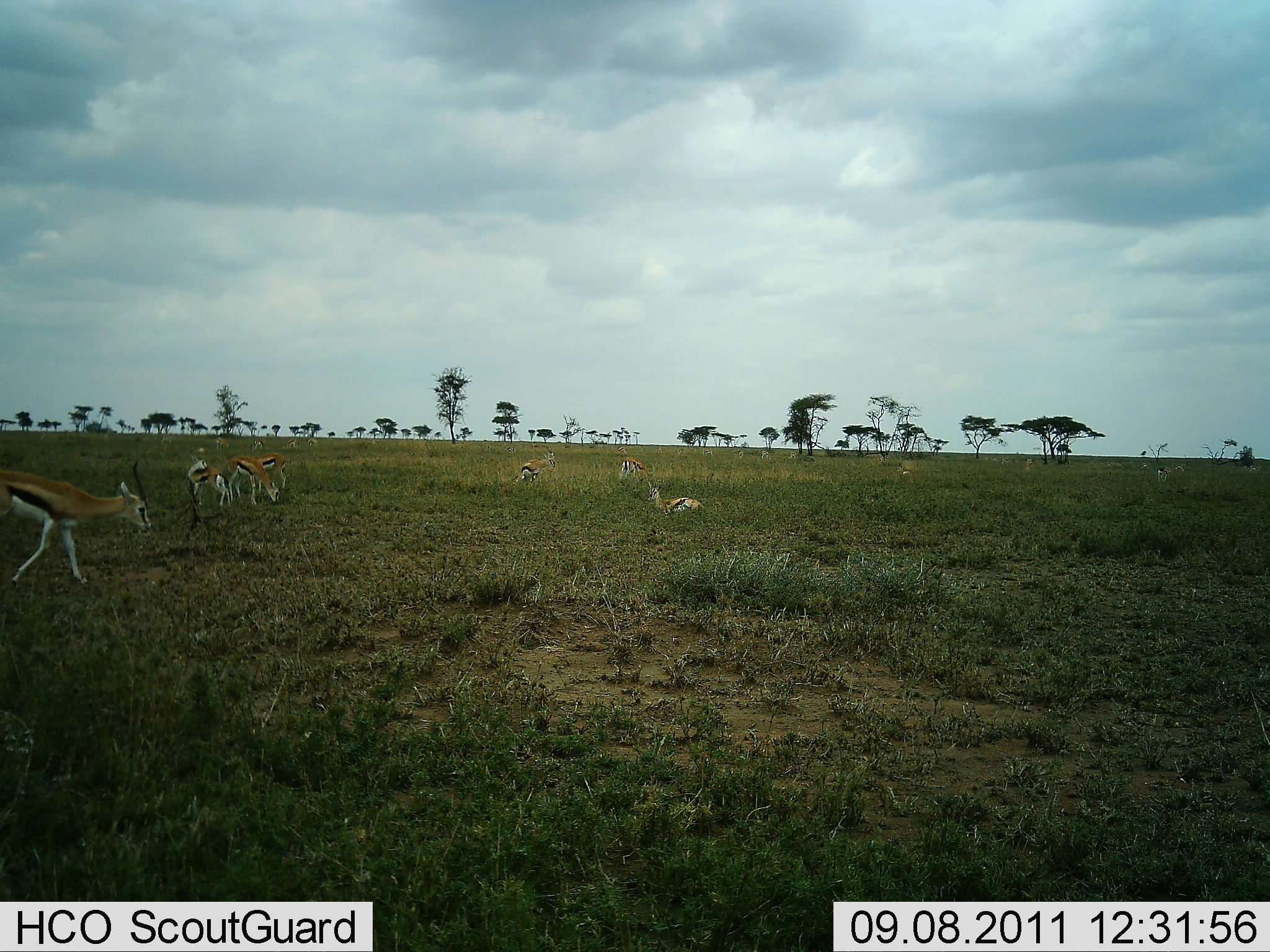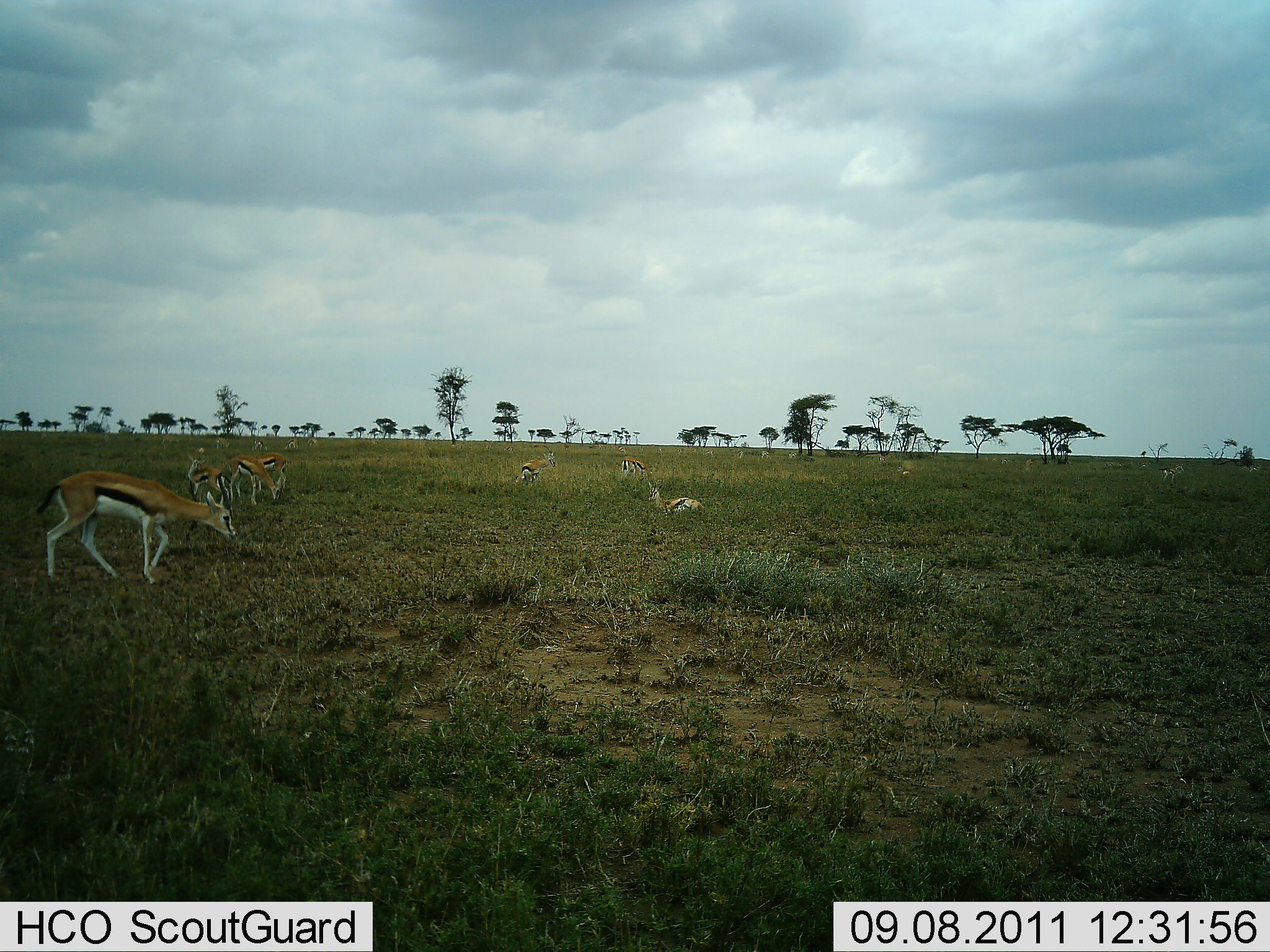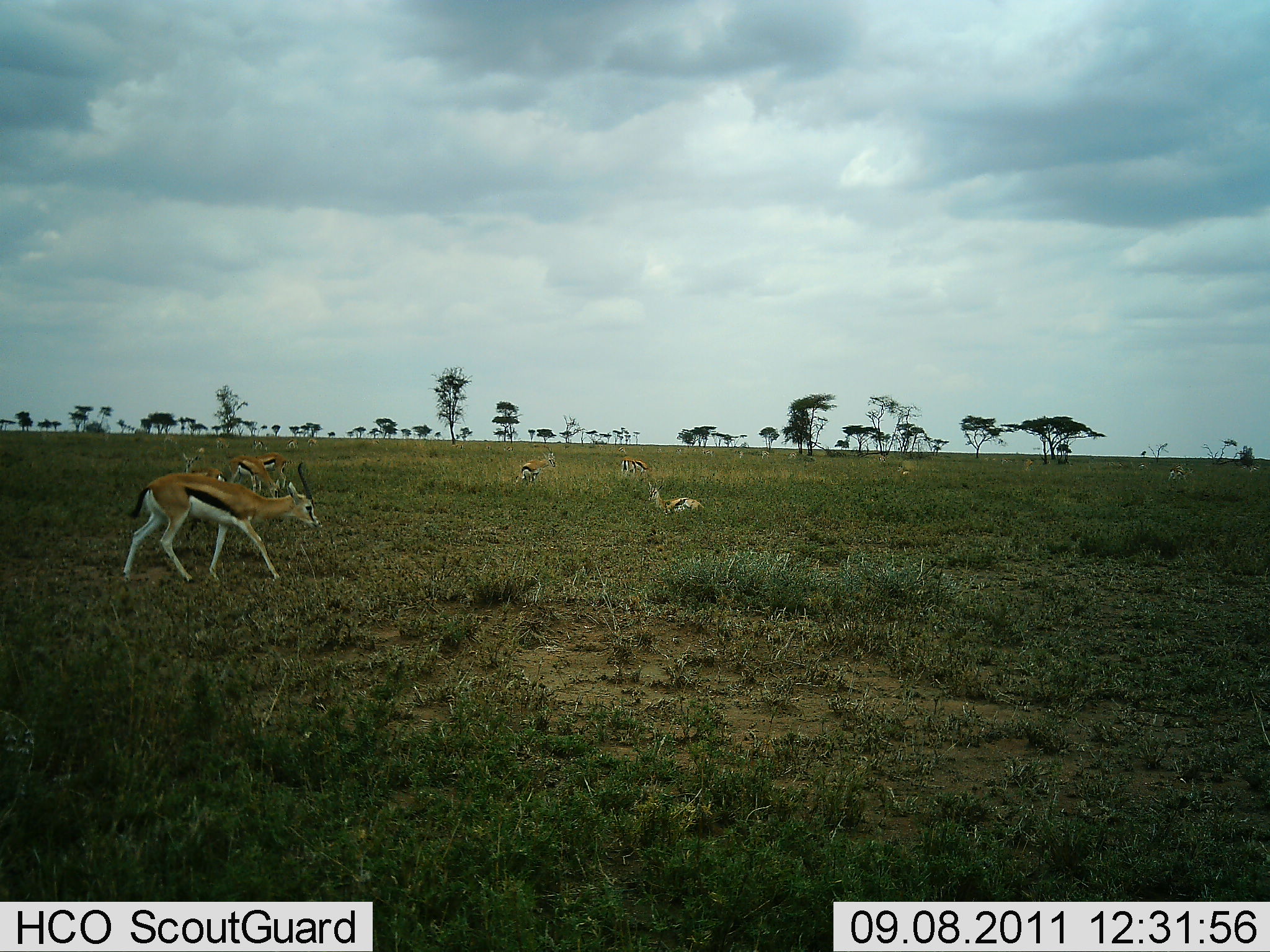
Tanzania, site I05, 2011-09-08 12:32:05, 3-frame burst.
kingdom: Animalia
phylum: Chordata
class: Mammalia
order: Artiodactyla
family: Bovidae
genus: Eudorcas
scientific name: Eudorcas thomsonii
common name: thomson's gazelle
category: gazellethomsons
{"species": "gazellethomsons (thomson's gazelle) (Eudorcas thomsonii)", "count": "7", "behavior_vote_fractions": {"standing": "62%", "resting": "69%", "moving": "92%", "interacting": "0%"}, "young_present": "0%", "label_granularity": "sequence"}